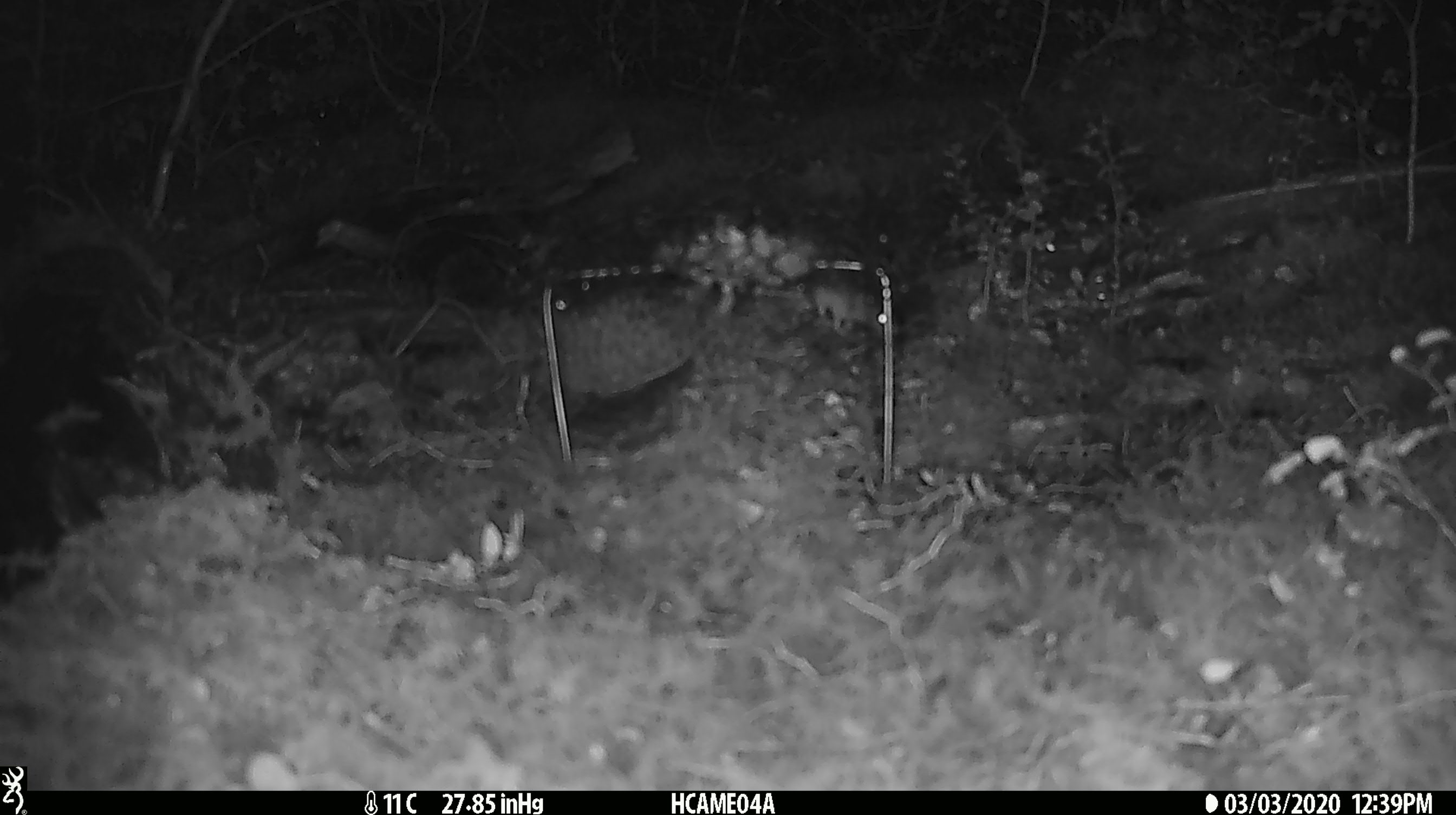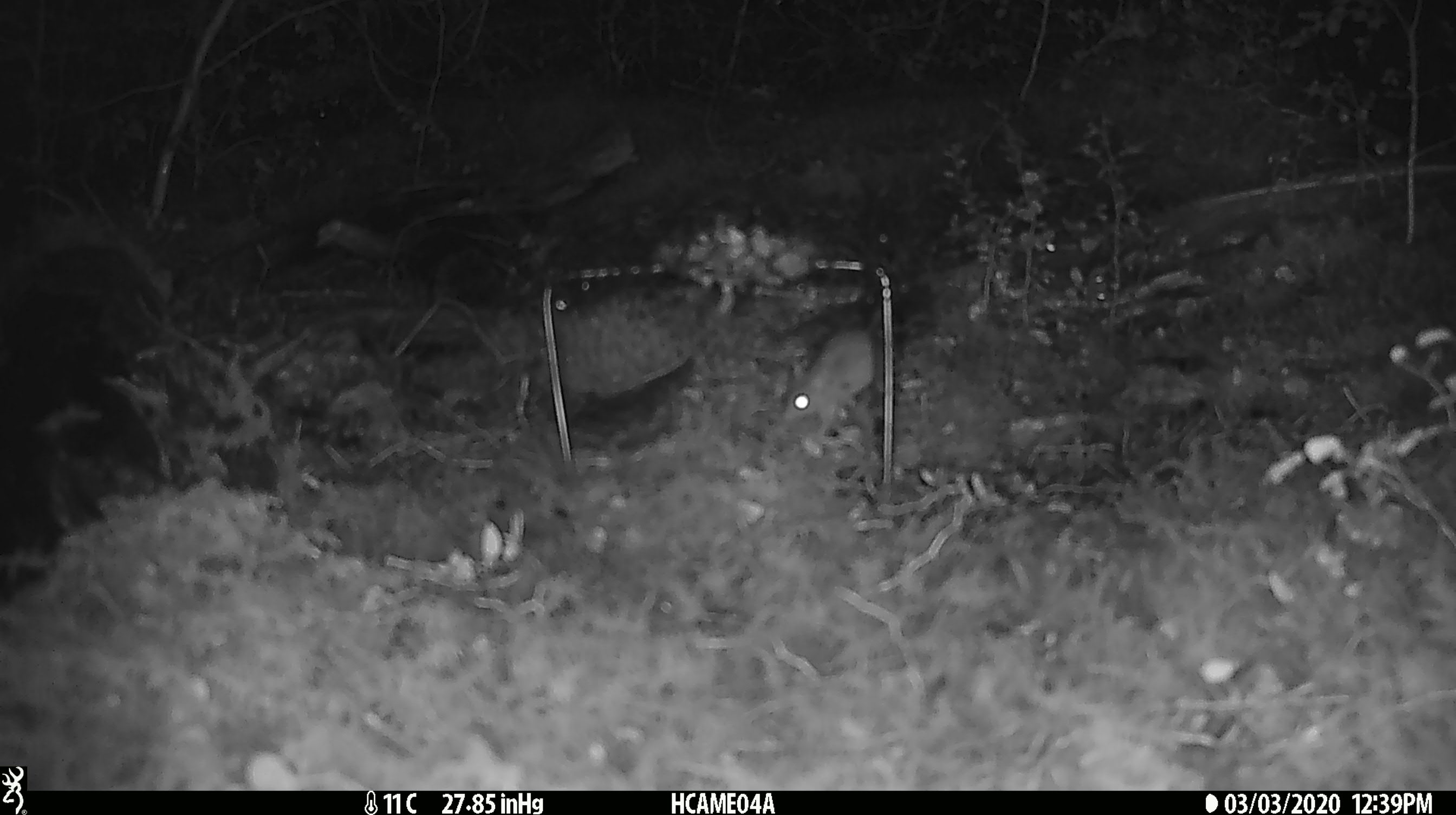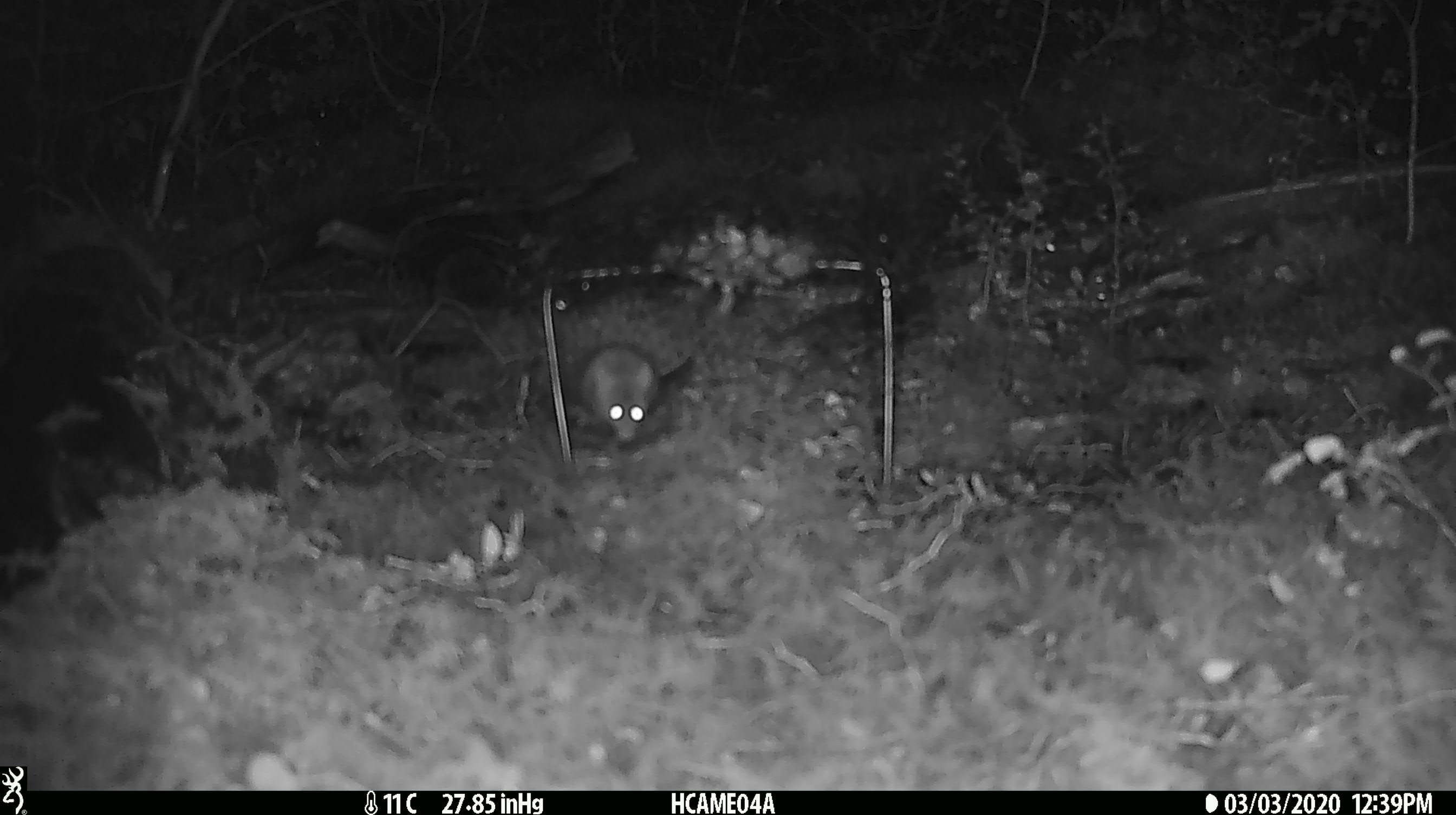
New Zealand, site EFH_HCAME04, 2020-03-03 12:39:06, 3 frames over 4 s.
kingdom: Animalia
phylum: Chordata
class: Mammalia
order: Rodentia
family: Muridae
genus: Mus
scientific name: Mus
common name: mouse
Mouse (Mus).